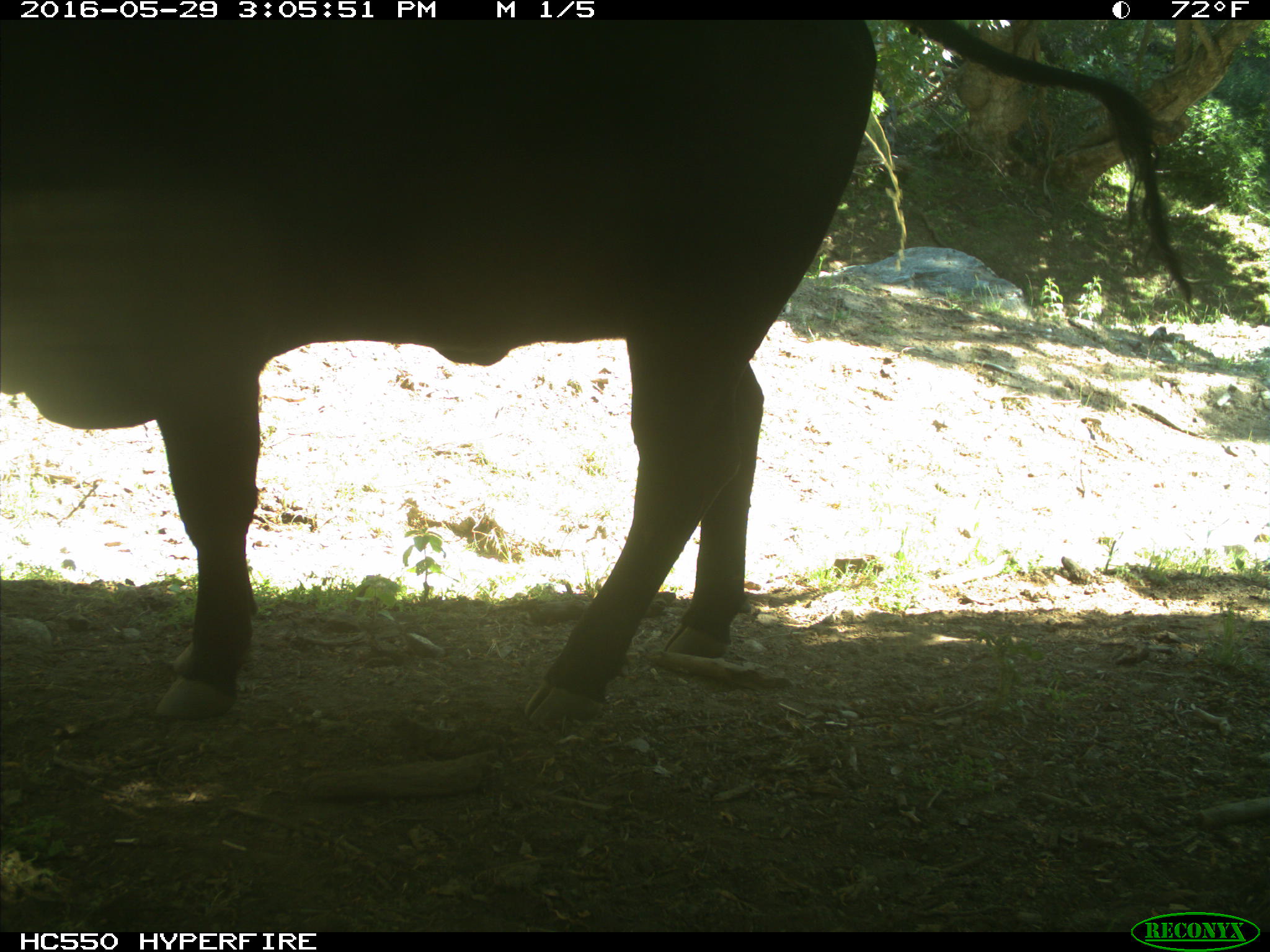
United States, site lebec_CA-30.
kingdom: Animalia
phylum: Chordata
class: Mammalia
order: Artiodactyla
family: Bovidae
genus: Bos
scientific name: Bos taurus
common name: domestic cow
Bos taurus (domestic cow).